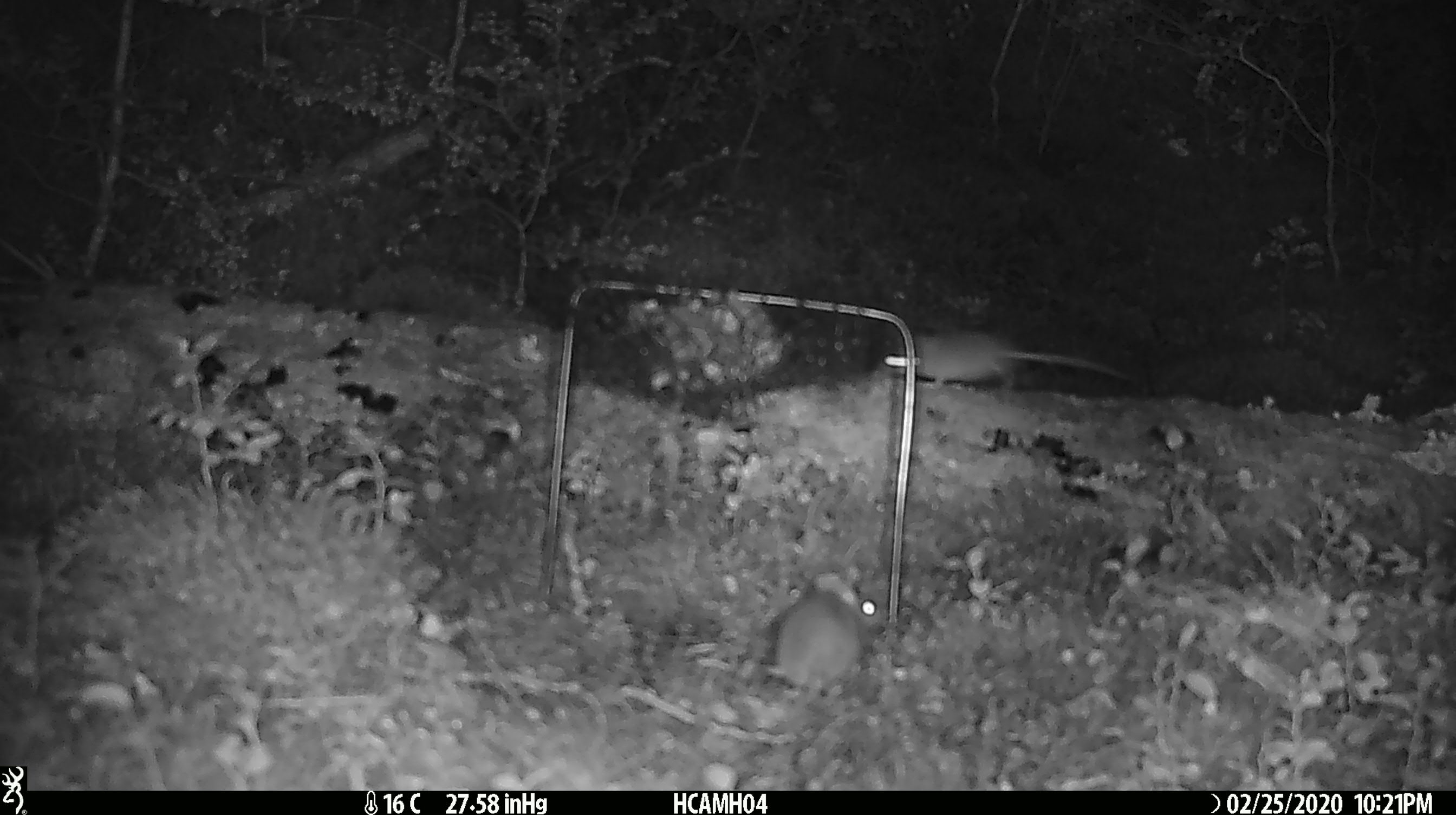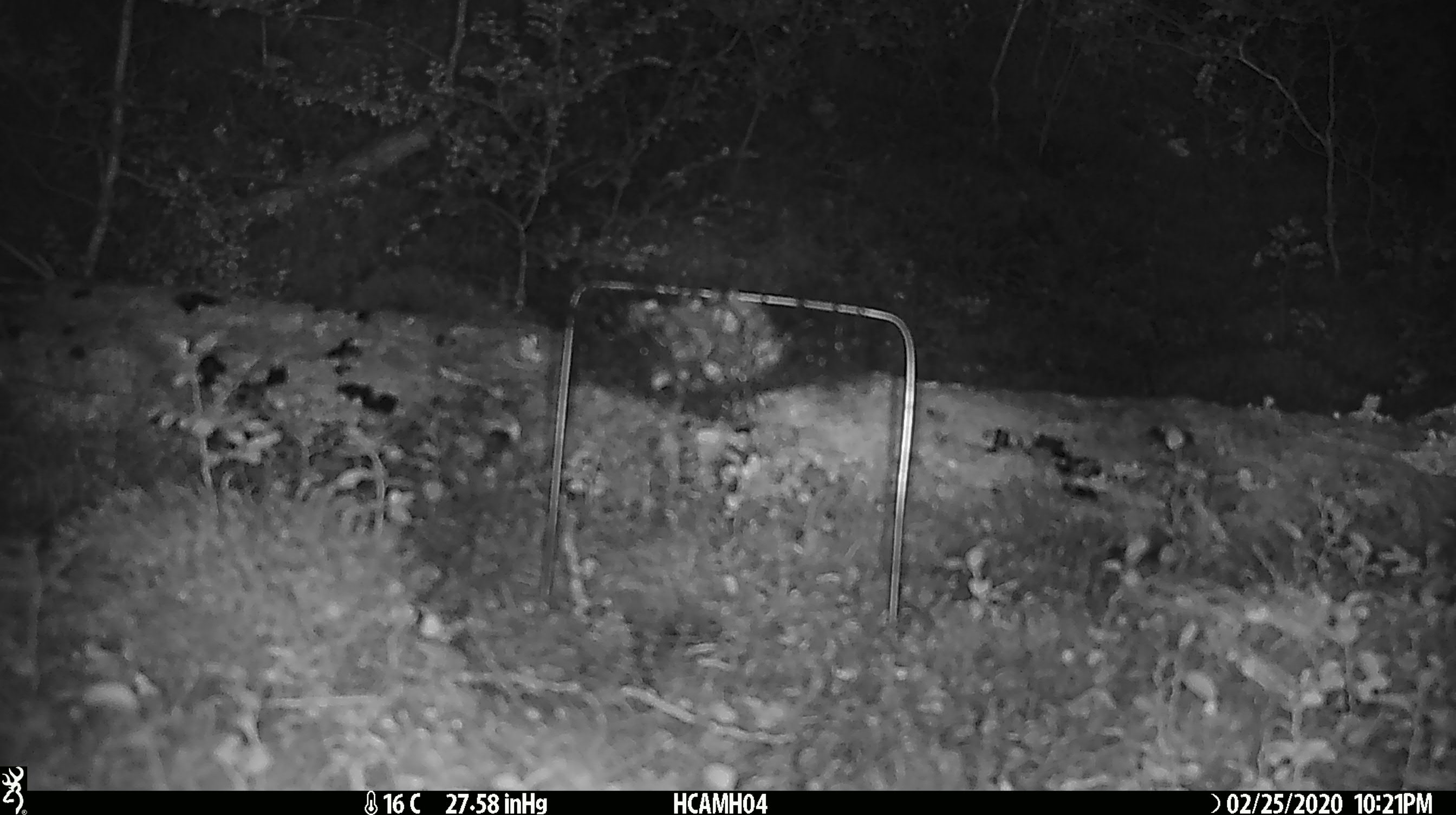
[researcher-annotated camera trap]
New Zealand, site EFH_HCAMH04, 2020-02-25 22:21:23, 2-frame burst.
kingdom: Animalia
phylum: Chordata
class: Mammalia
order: Rodentia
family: Muridae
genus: Mus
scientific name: Mus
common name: mouse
Mouse (Mus).